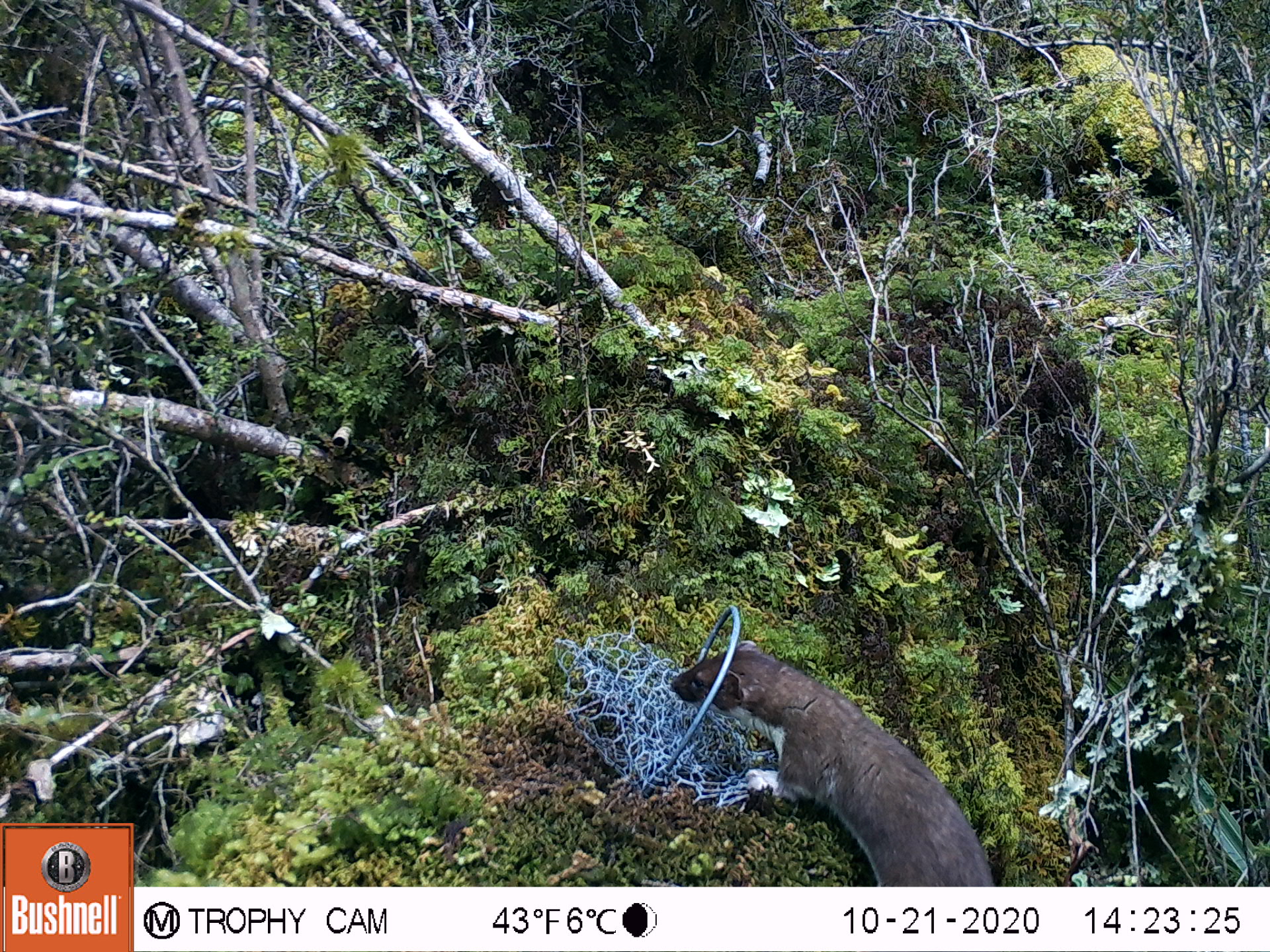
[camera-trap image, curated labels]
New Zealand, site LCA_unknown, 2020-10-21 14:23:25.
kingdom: Animalia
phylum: Chordata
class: Mammalia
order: Carnivora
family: Mustelidae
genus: Mustela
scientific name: Mustela erminea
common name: stoat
Stoat (Mustela erminea).